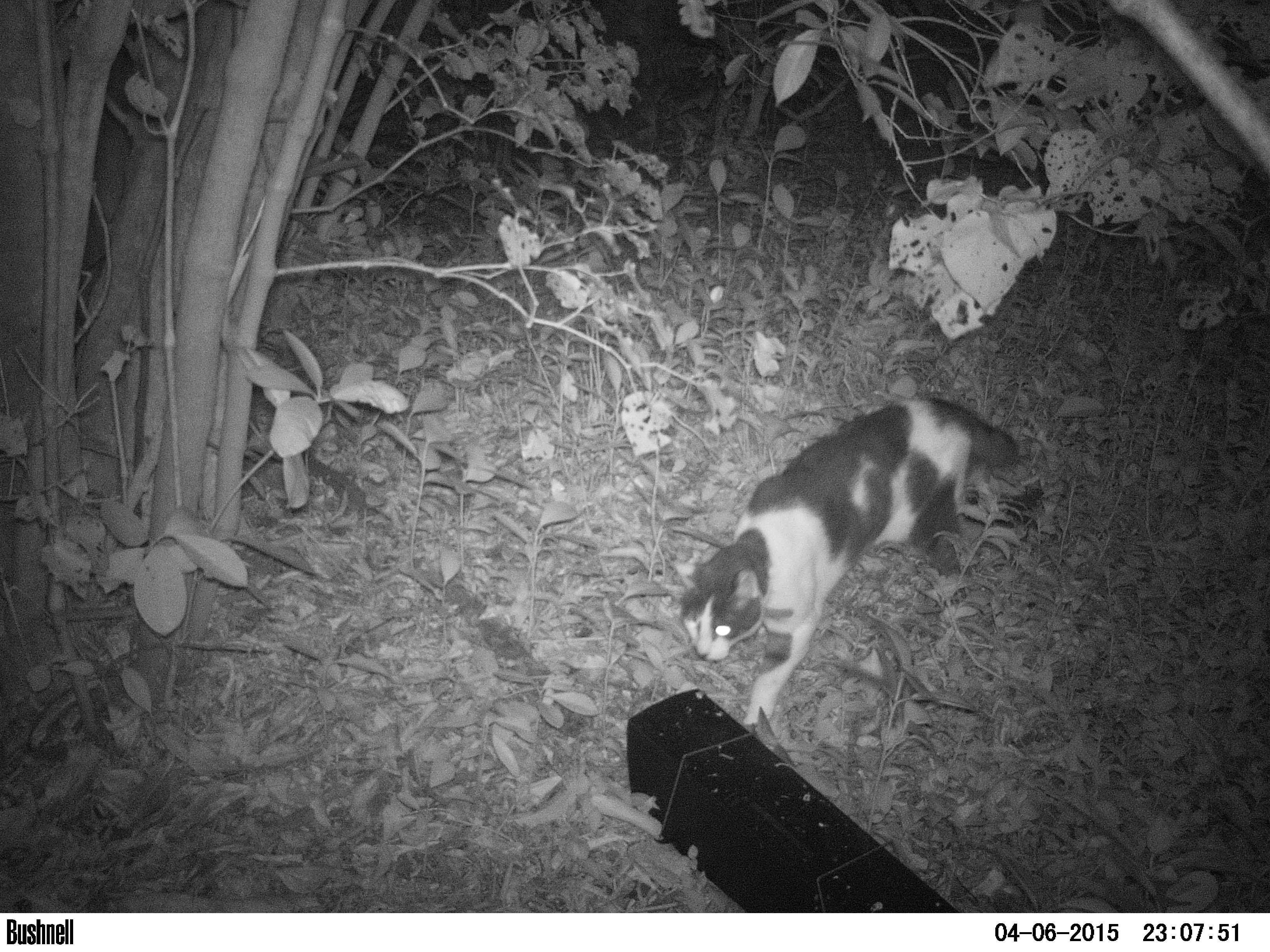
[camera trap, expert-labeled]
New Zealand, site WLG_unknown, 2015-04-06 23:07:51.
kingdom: Animalia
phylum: Chordata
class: Mammalia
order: Carnivora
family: Felidae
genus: Felis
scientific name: Felis catus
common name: domestic cat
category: cat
Cat (domestic cat) (Felis catus).